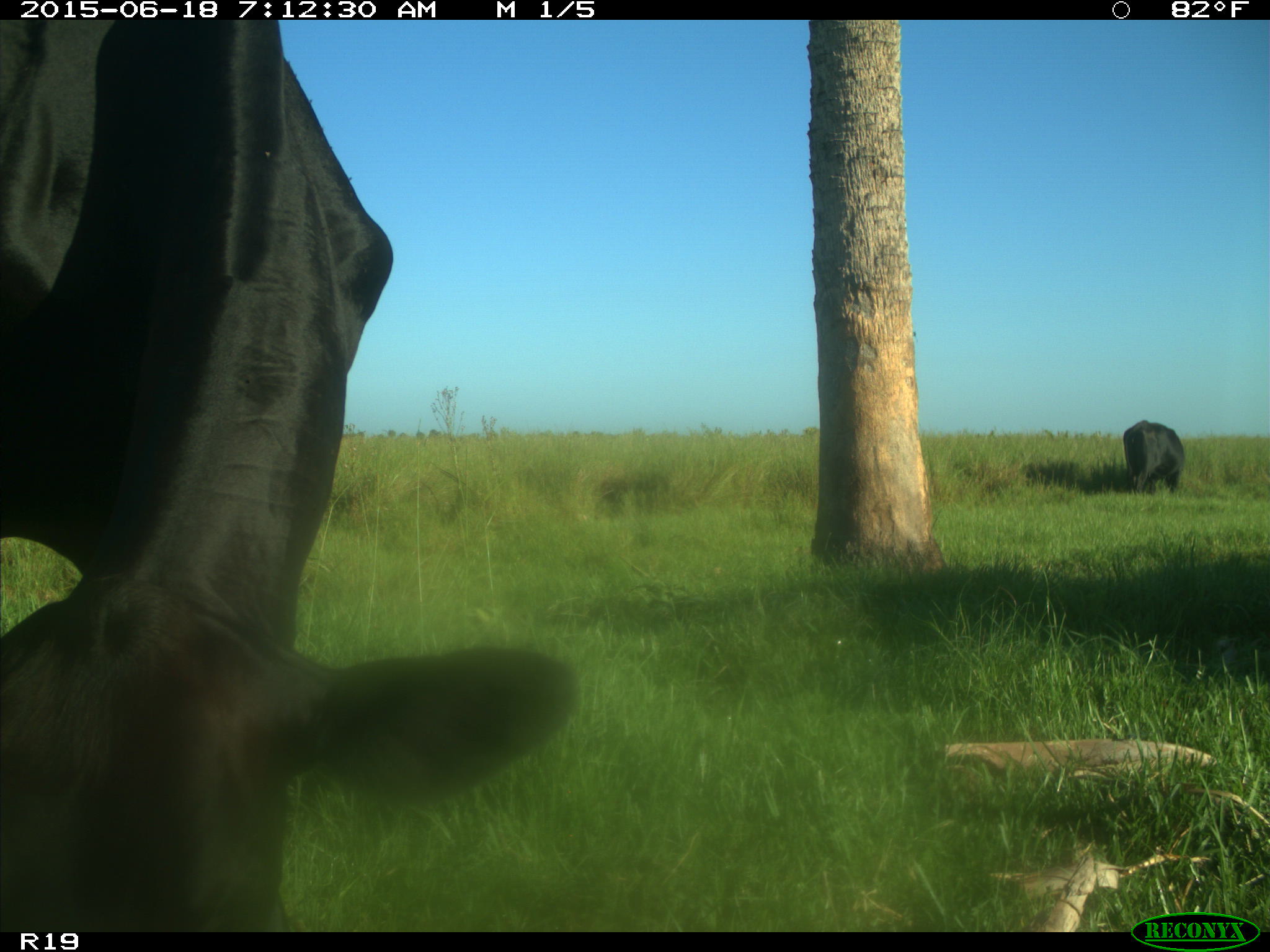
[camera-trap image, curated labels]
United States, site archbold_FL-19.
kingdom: Animalia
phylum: Chordata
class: Mammalia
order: Artiodactyla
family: Bovidae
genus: Bos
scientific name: Bos taurus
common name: domestic cow